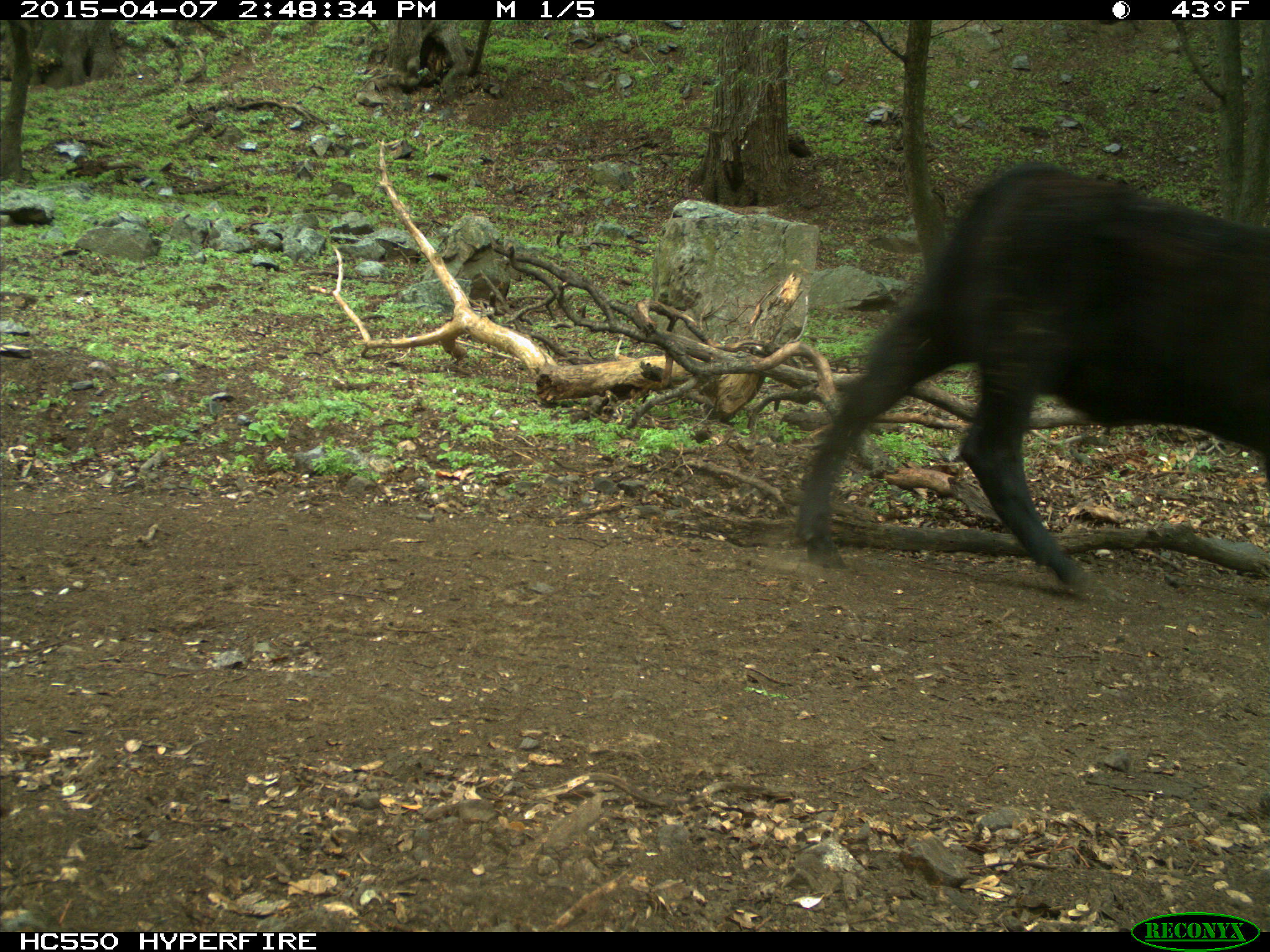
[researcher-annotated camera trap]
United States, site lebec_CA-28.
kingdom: Animalia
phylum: Chordata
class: Mammalia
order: Artiodactyla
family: Bovidae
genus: Bos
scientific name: Bos taurus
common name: domestic cow